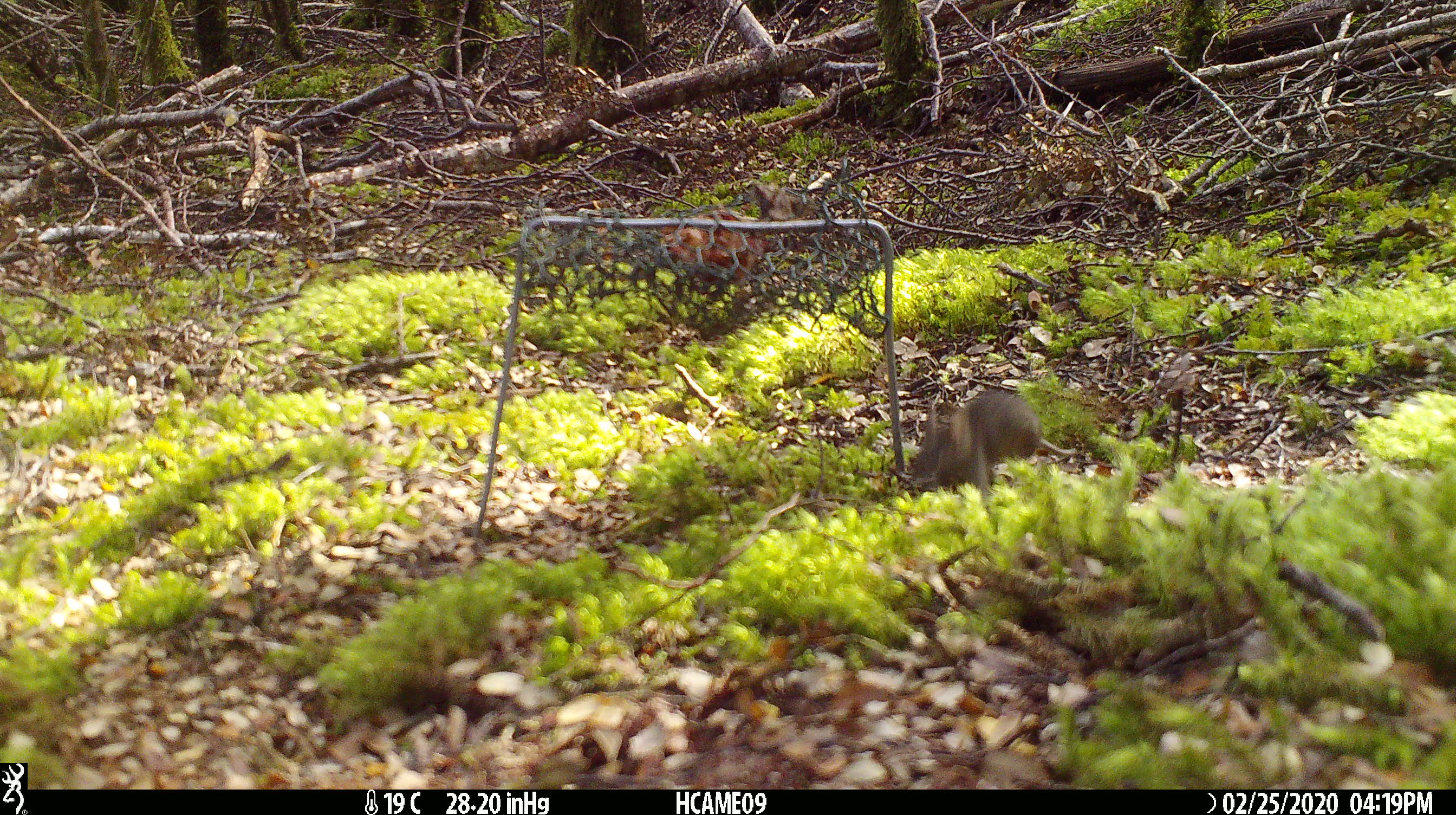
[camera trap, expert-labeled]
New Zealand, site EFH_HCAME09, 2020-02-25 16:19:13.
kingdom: Animalia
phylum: Chordata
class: Mammalia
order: Rodentia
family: Muridae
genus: Mus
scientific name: Mus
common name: mouse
Mouse (Mus).